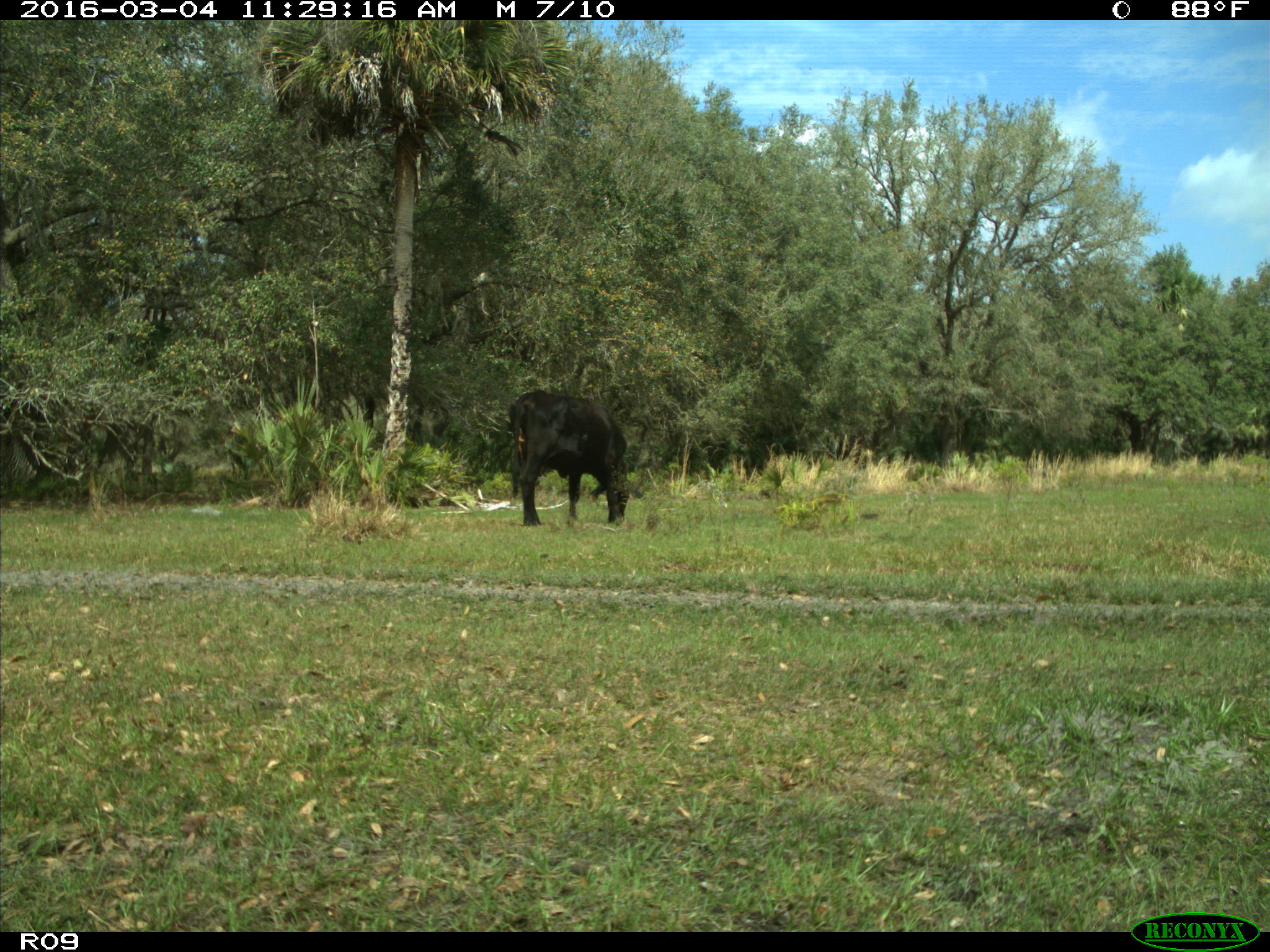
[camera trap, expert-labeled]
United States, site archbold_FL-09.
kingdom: Animalia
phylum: Chordata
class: Mammalia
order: Artiodactyla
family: Bovidae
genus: Bos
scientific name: Bos taurus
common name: domestic cow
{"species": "Bos taurus (domestic cow)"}